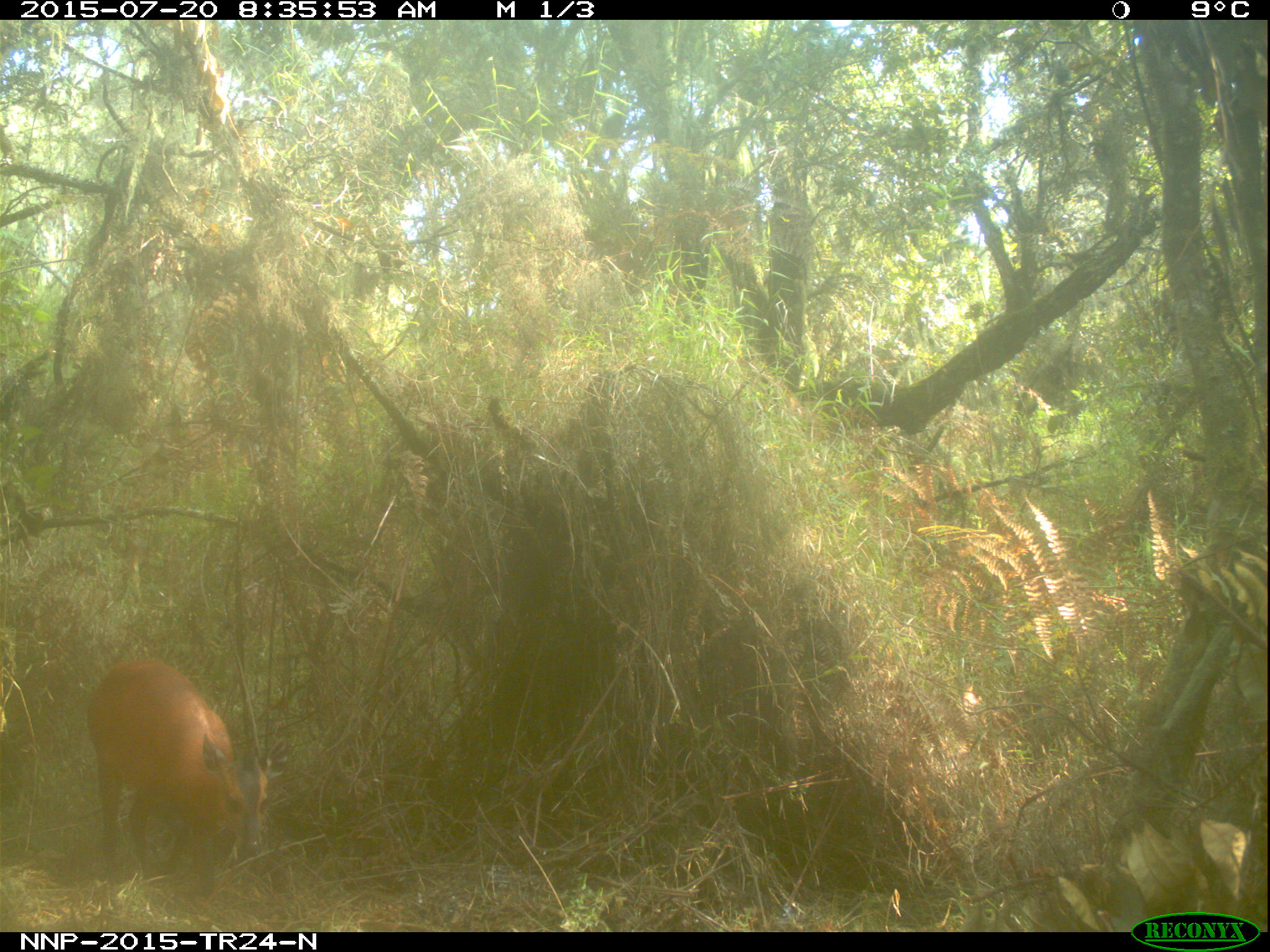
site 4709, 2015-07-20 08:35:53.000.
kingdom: Animalia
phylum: Chordata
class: Mammalia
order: Artiodactyla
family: Bovidae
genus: Cephalophus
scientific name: Cephalophus nigrifrons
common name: black-fronted duiker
Cephalophus nigrifrons (black-fronted duiker), count 1.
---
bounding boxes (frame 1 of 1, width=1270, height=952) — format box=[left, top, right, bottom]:
cephalophus nigrifrons: box=[80, 655, 266, 911]